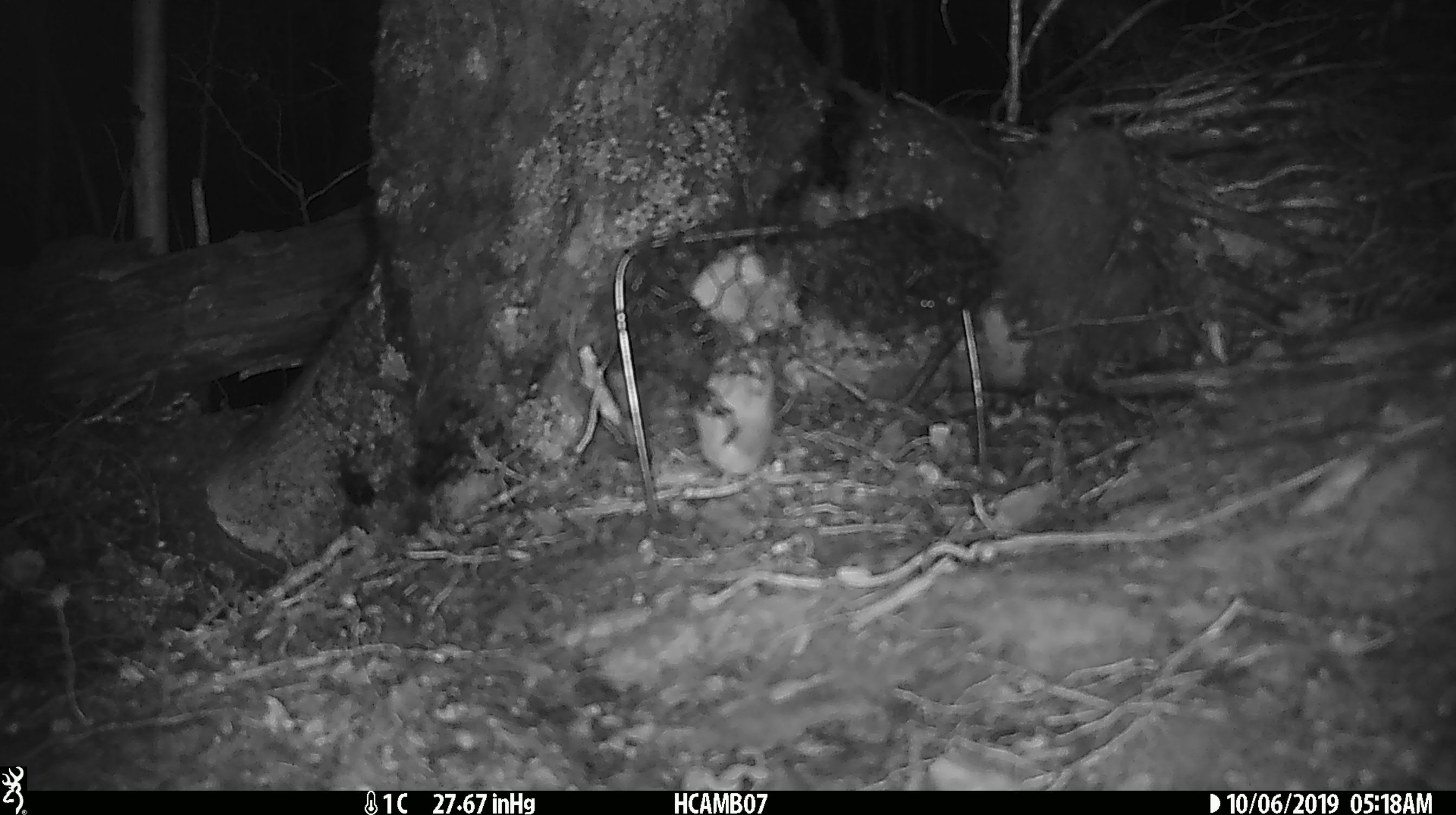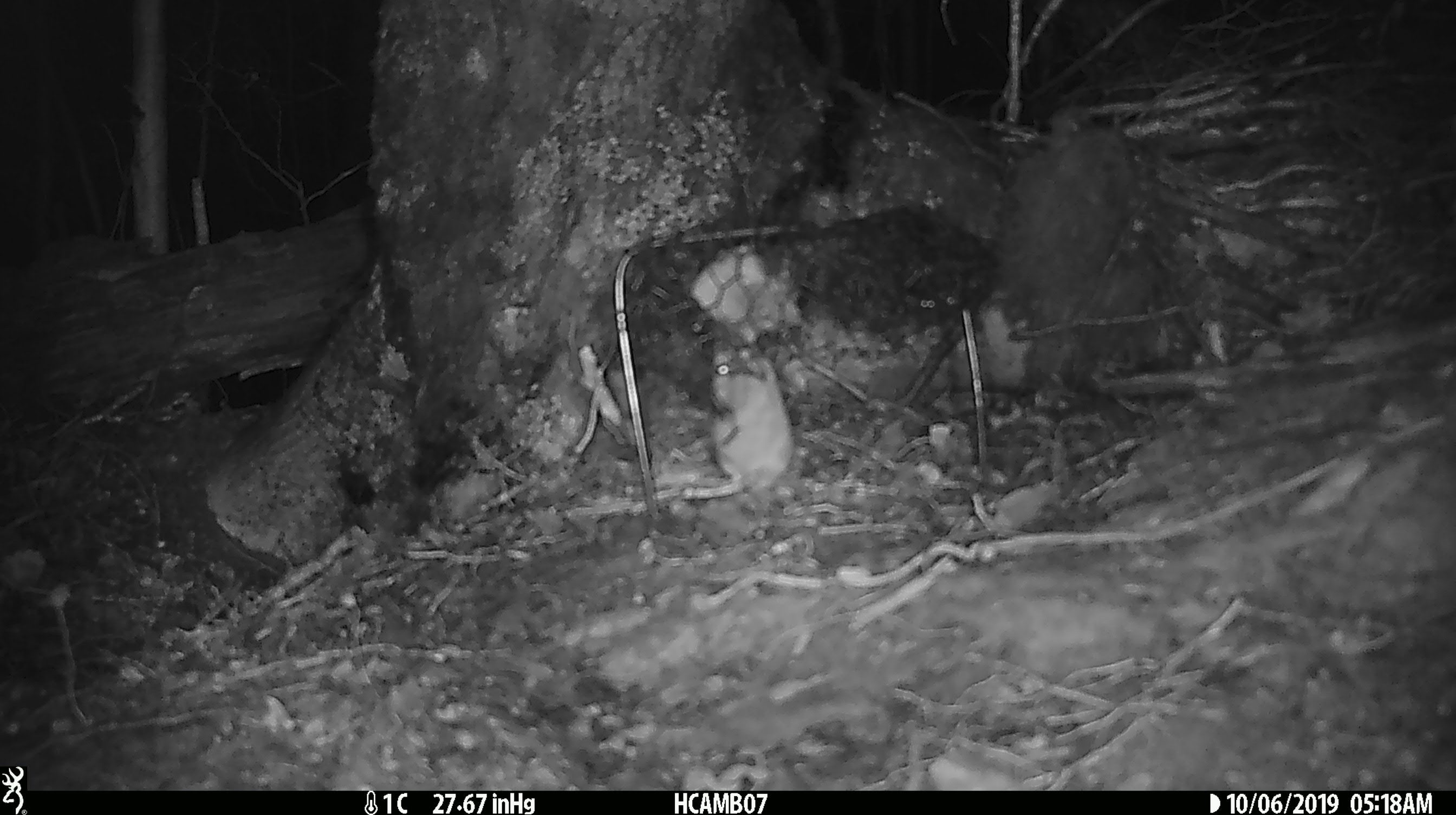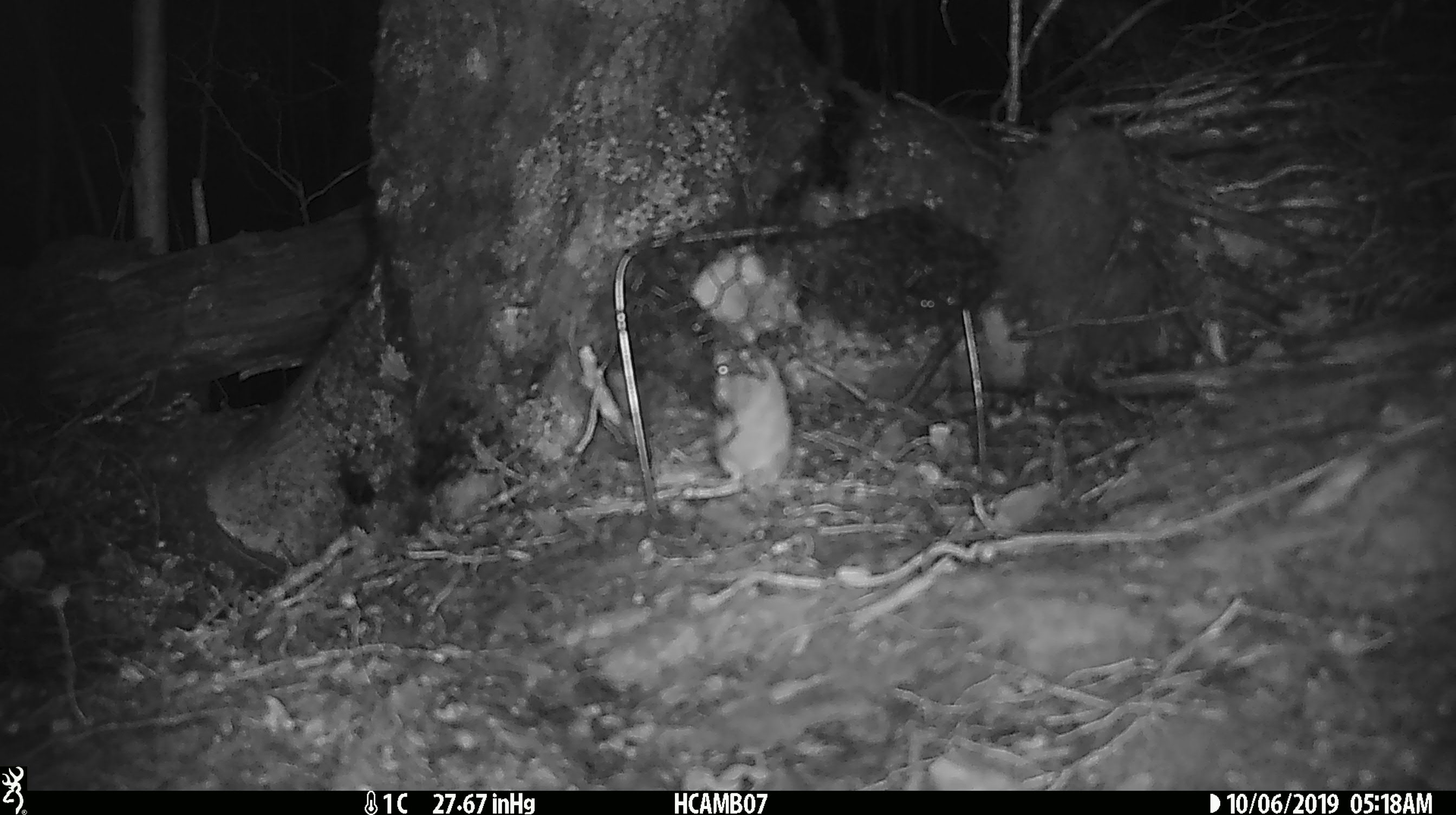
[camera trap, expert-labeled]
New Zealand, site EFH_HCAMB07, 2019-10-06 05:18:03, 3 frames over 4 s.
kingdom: Animalia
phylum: Chordata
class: Mammalia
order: Rodentia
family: Muridae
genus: Mus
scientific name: Mus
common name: mouse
Mouse (Mus).